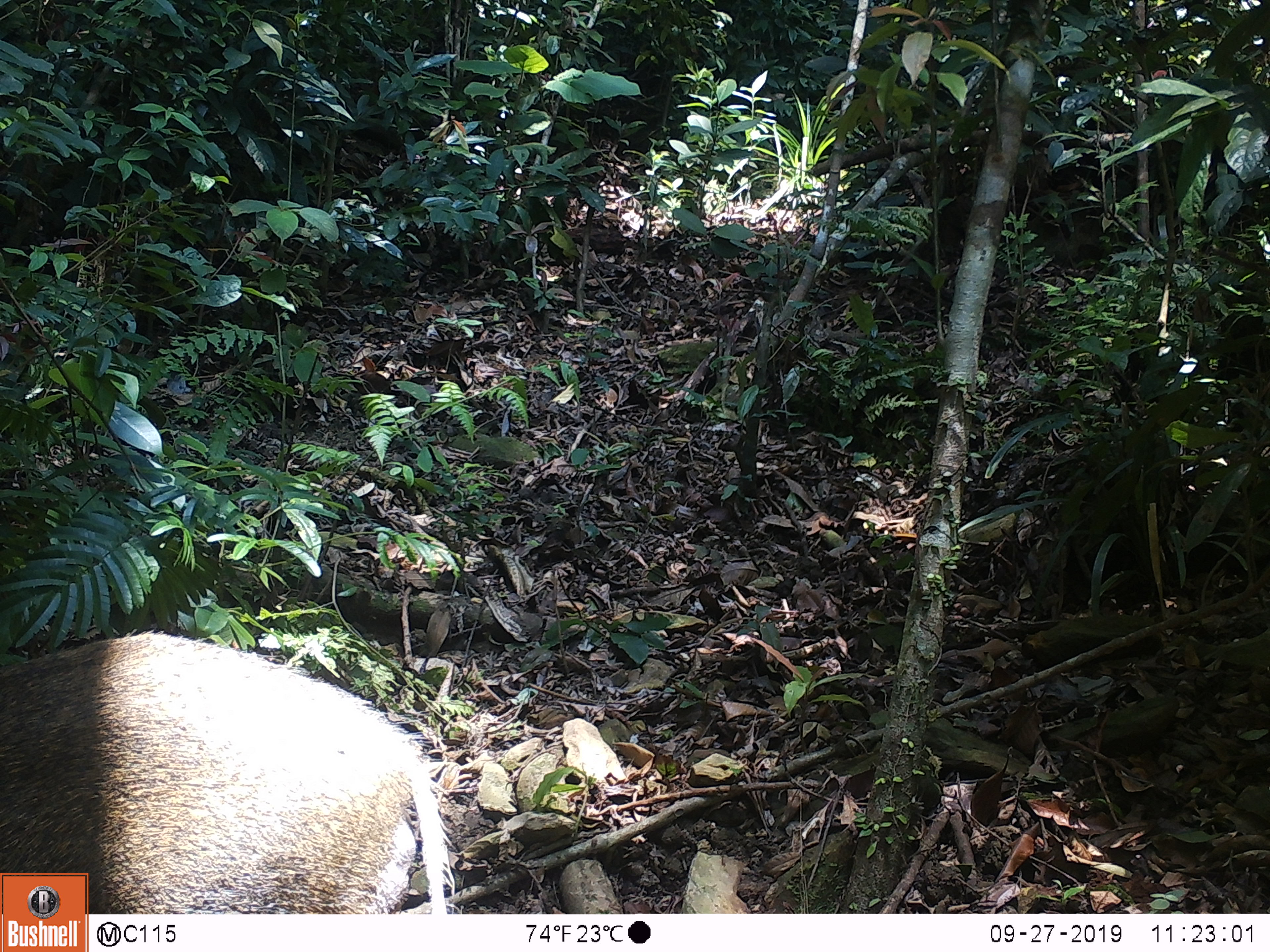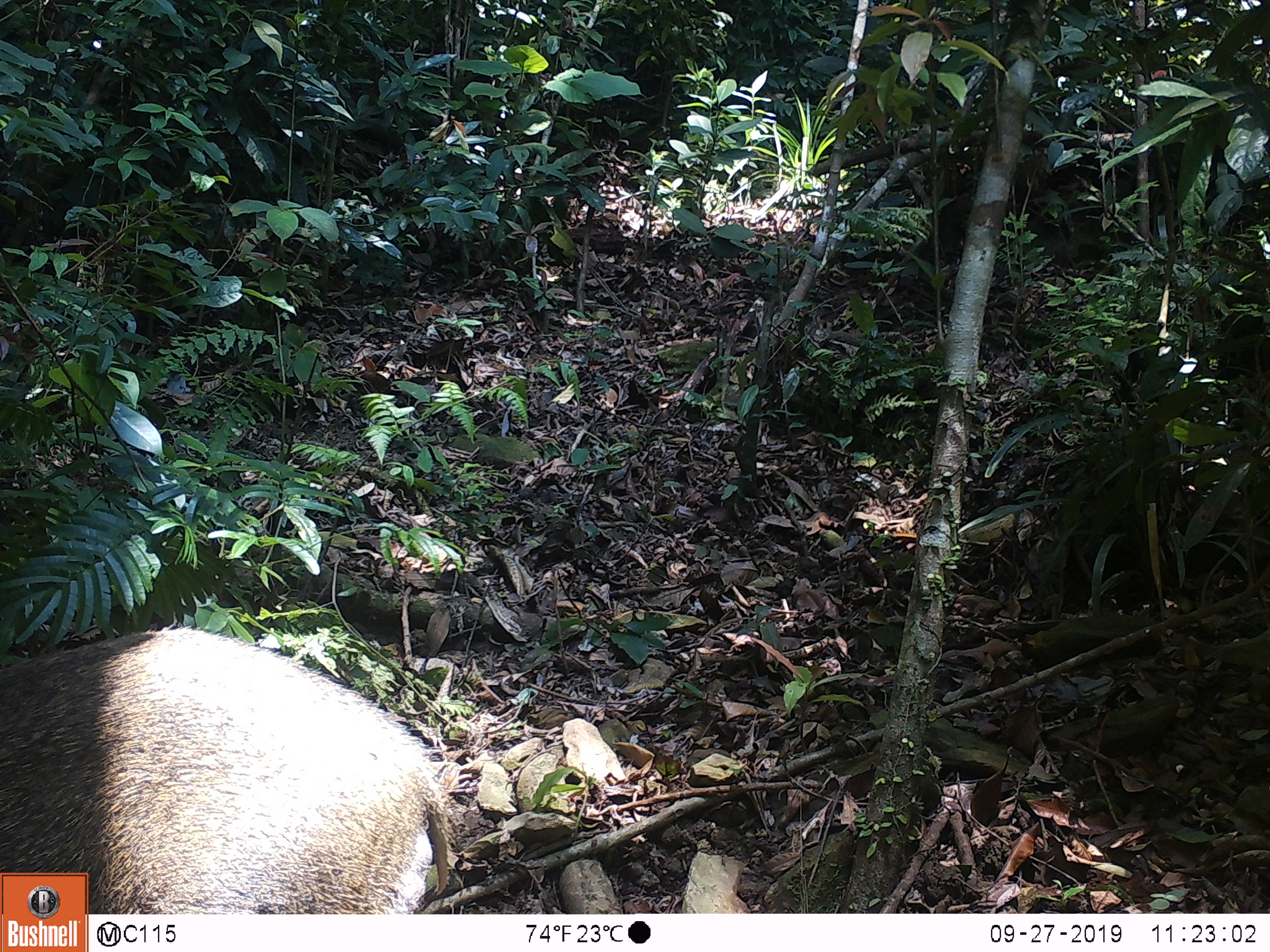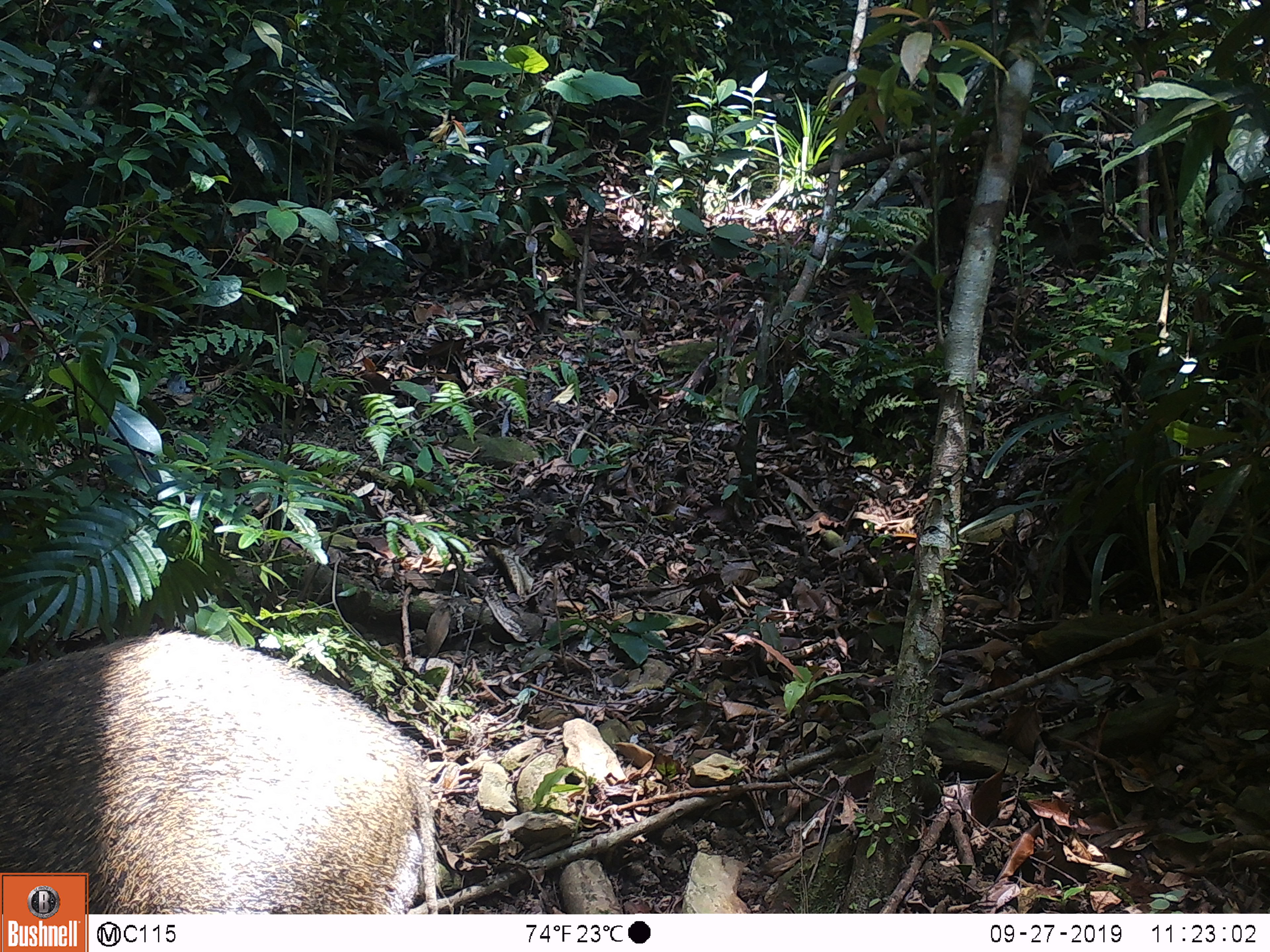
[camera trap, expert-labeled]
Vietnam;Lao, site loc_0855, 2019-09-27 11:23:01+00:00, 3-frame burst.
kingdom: Animalia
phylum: Chordata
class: Mammalia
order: Artiodactyla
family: Suidae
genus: Sus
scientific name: Sus scrofa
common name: eurasian wild pig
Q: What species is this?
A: Eurasian wild pig (Sus scrofa).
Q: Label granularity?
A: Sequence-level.